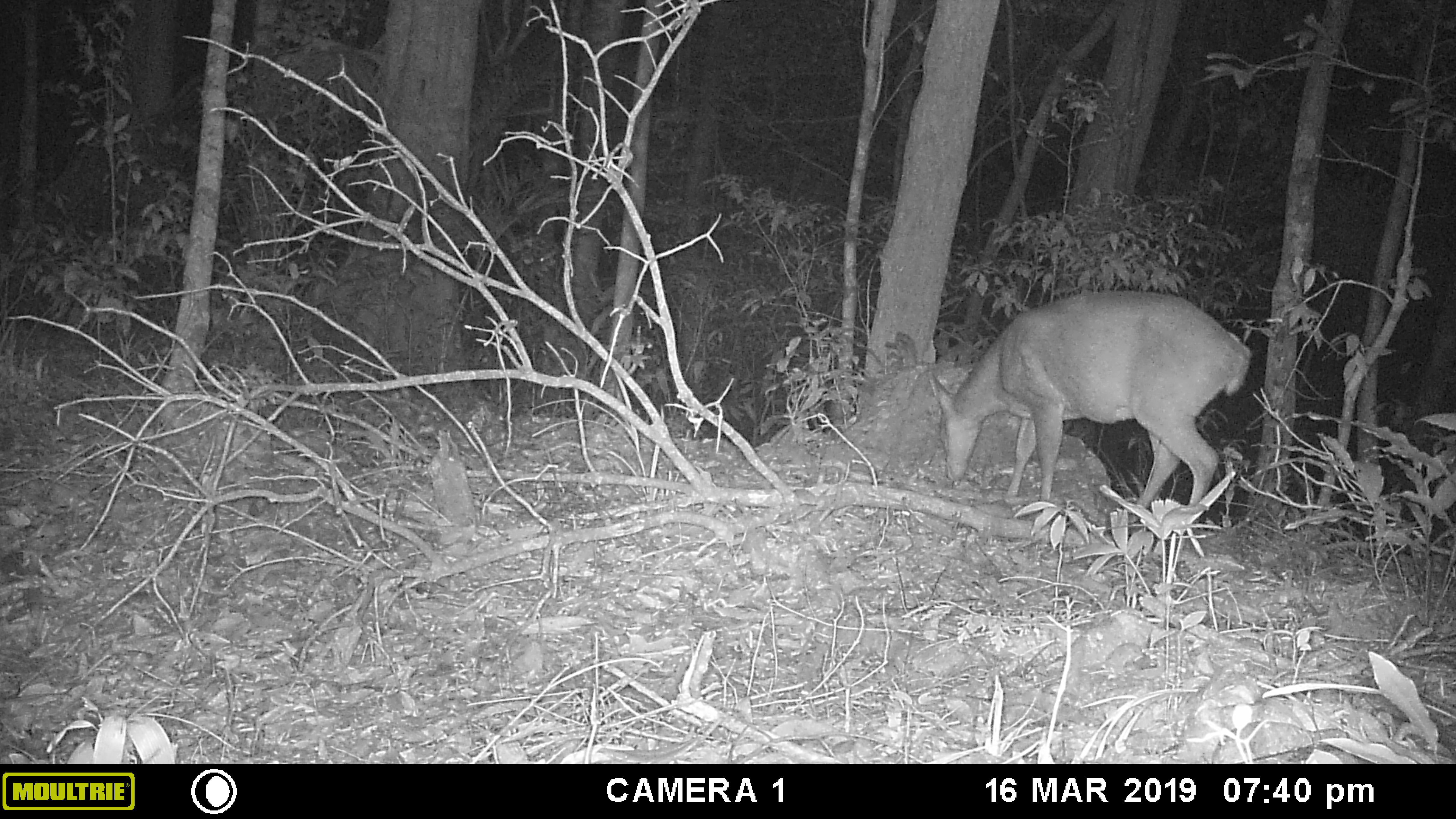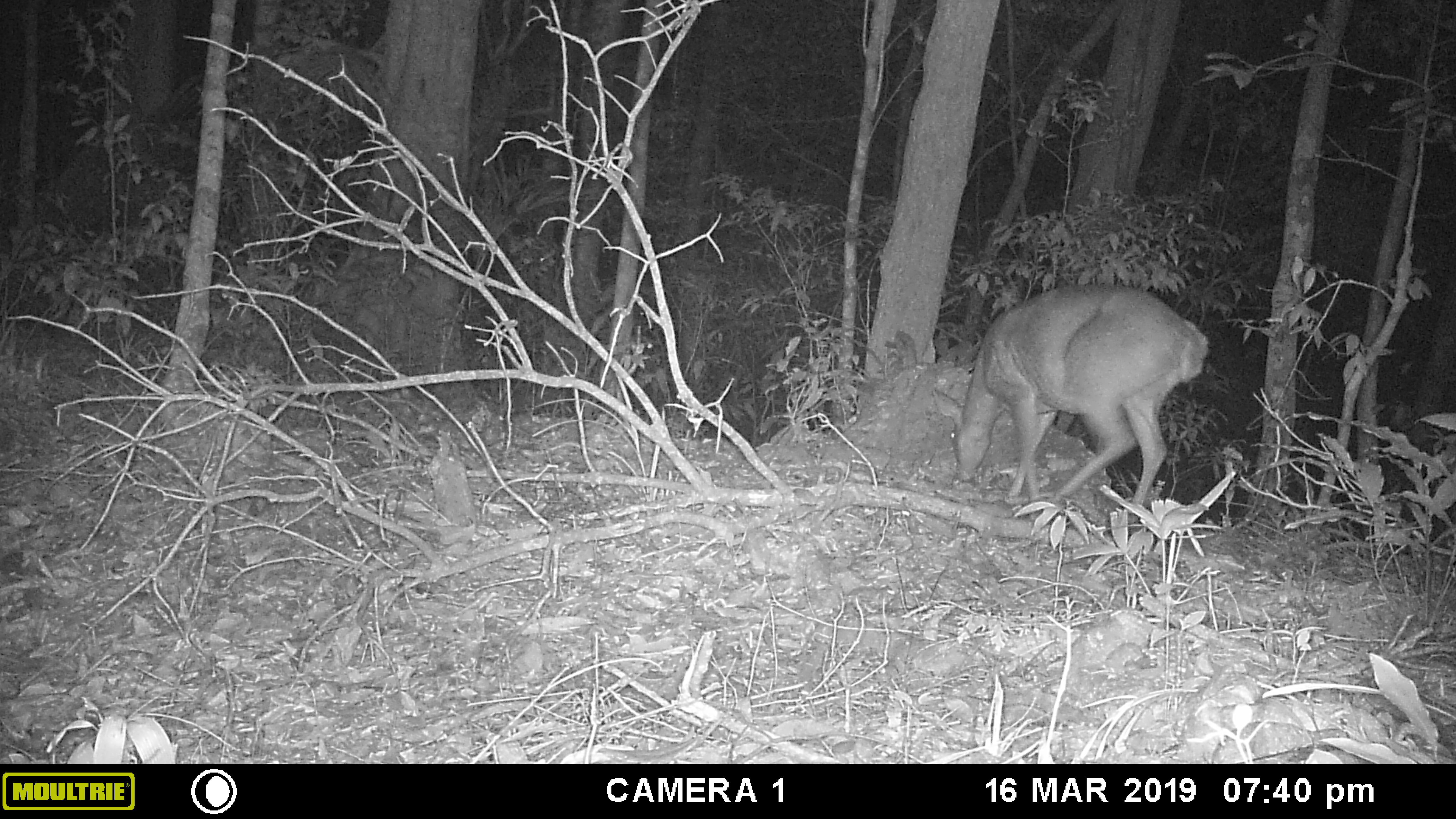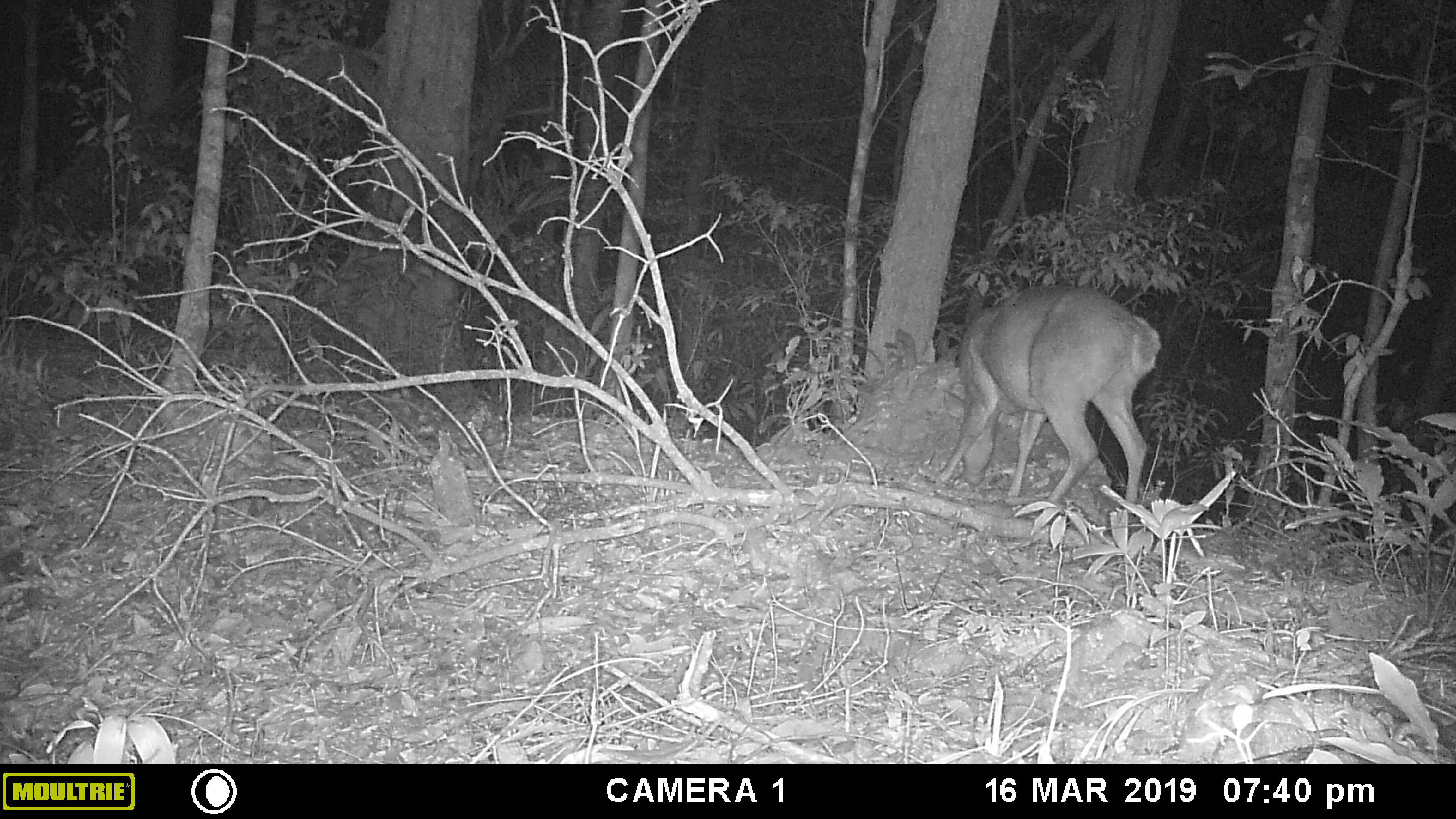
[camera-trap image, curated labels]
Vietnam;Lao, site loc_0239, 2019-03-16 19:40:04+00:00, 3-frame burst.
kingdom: Animalia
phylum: Chordata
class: Mammalia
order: Artiodactyla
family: Cervidae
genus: Muntiacus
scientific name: Muntiacus vuquangensis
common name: large-antlered muntjac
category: large antlered muntjac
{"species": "large antlered muntjac (large-antlered muntjac) (Muntiacus vuquangensis)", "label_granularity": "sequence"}